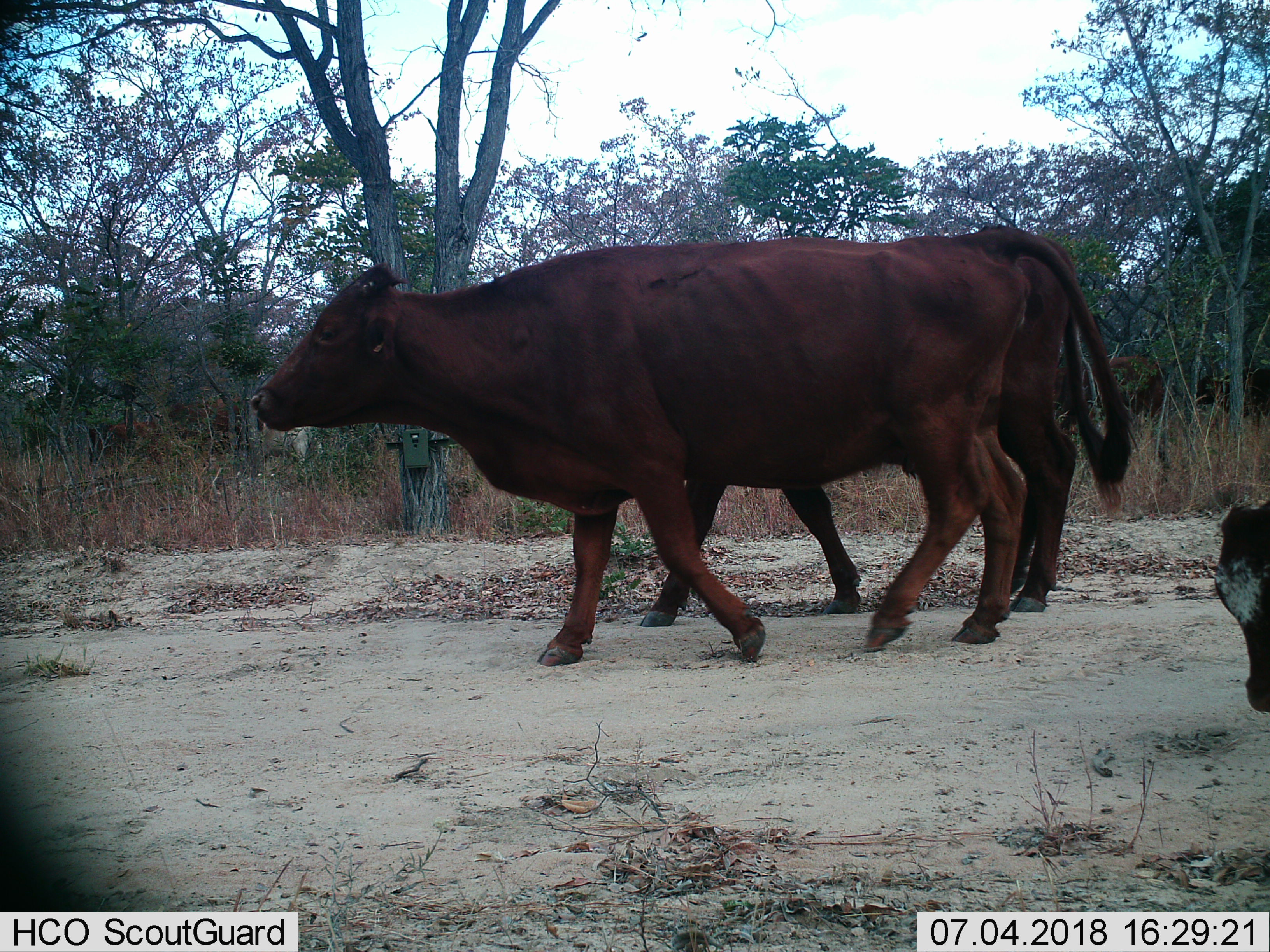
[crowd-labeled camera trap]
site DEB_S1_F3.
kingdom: Animalia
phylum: Chordata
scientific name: Vertebrata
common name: domestic animal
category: domesticanimal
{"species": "domesticanimal (domestic animal) (Vertebrata)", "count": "3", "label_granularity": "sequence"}